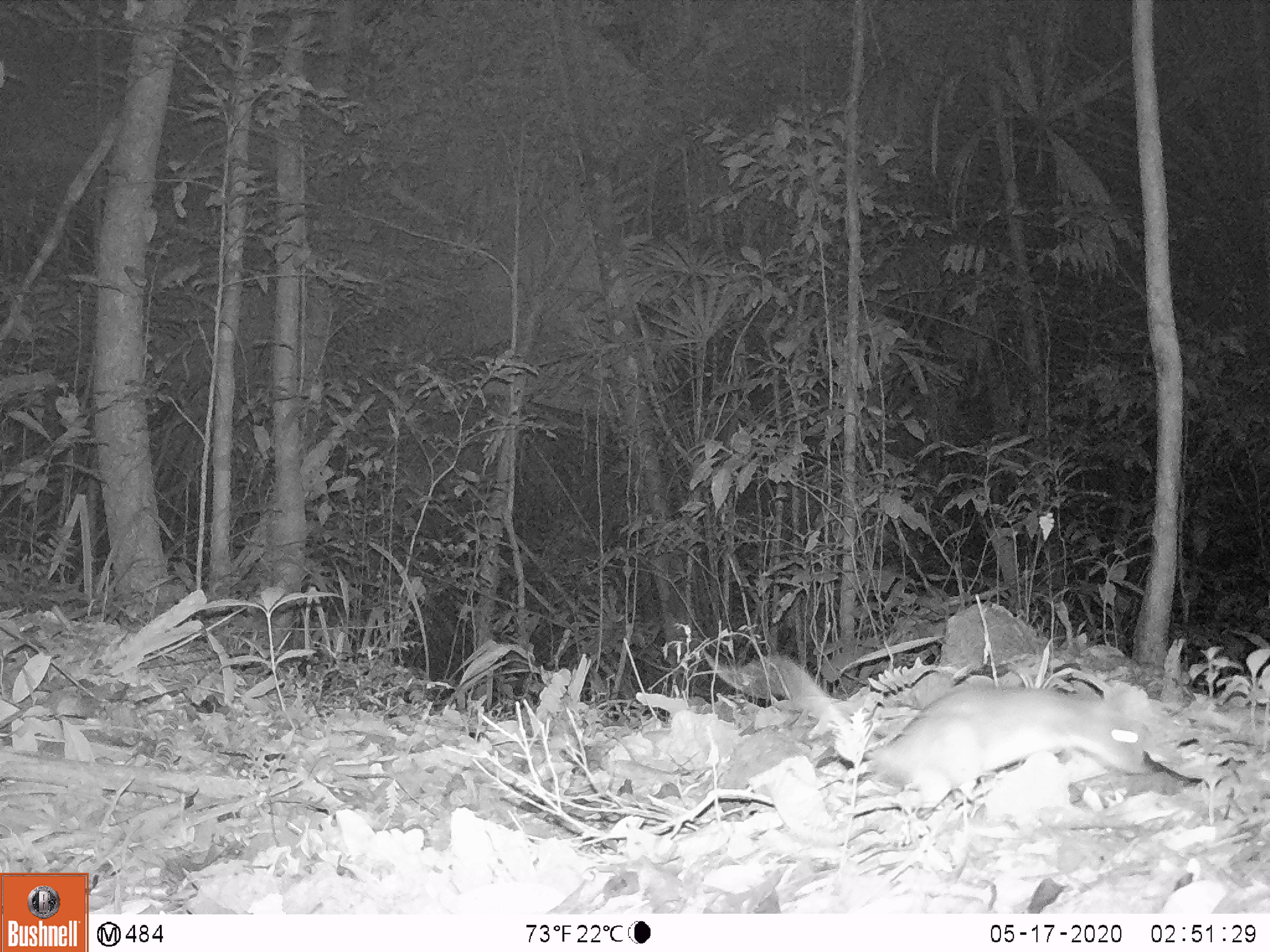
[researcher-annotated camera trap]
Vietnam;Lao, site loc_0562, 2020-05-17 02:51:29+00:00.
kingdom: Animalia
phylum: Chordata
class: Mammalia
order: Rodentia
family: Muridae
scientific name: Muridae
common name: old-world mice and rats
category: unidentified murid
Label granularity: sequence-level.